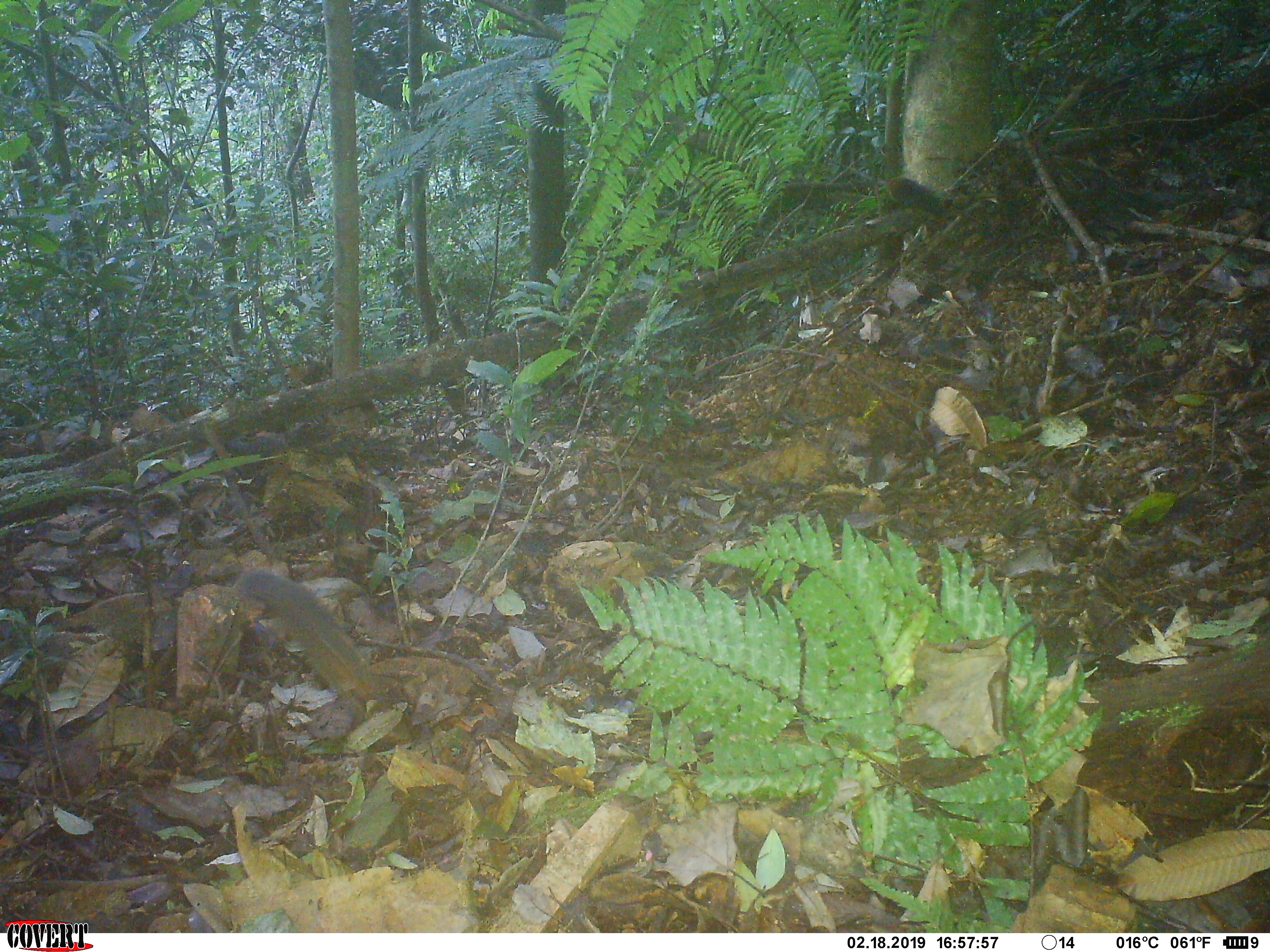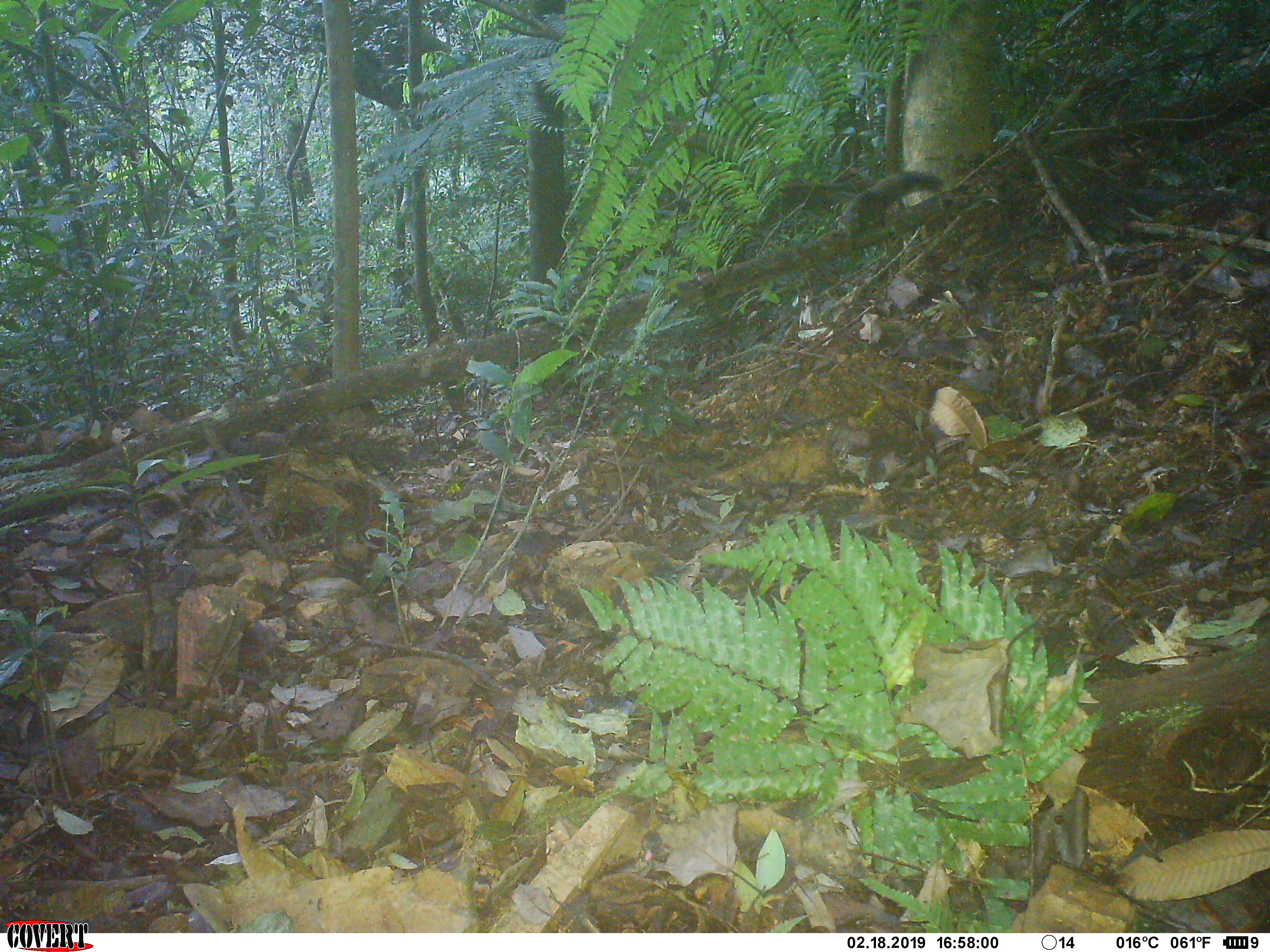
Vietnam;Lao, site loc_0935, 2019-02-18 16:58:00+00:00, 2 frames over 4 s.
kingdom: Animalia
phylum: Chordata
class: Mammalia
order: Rodentia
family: Sciuridae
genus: Dremomys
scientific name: Dremomys rufigenis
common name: red-cheeked squirrel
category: red cheeked squirrel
Red cheeked squirrel (red-cheeked squirrel) (Dremomys rufigenis). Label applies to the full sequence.